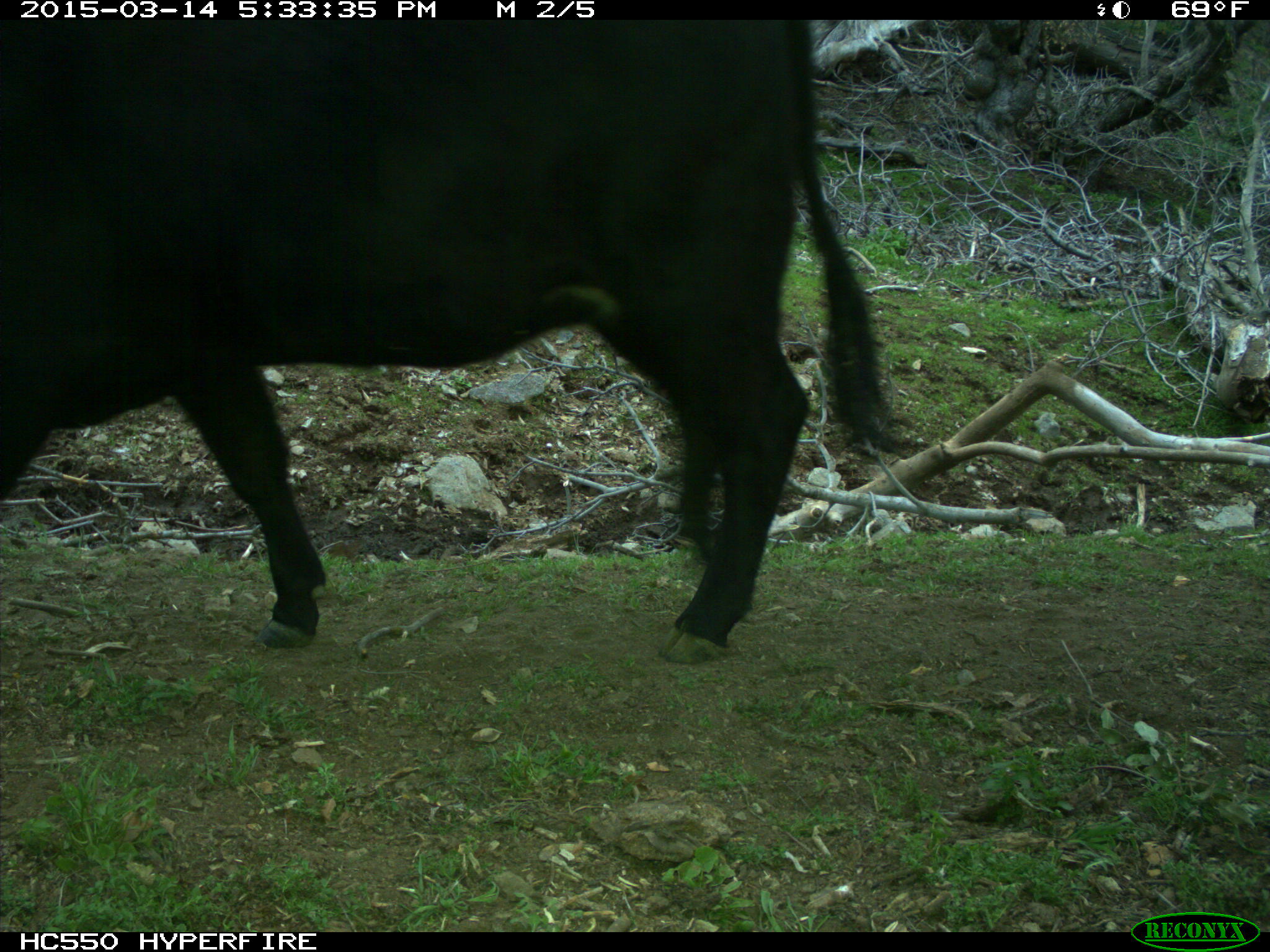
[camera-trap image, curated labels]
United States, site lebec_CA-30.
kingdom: Animalia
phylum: Chordata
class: Mammalia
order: Artiodactyla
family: Bovidae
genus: Bos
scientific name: Bos taurus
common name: domestic cow